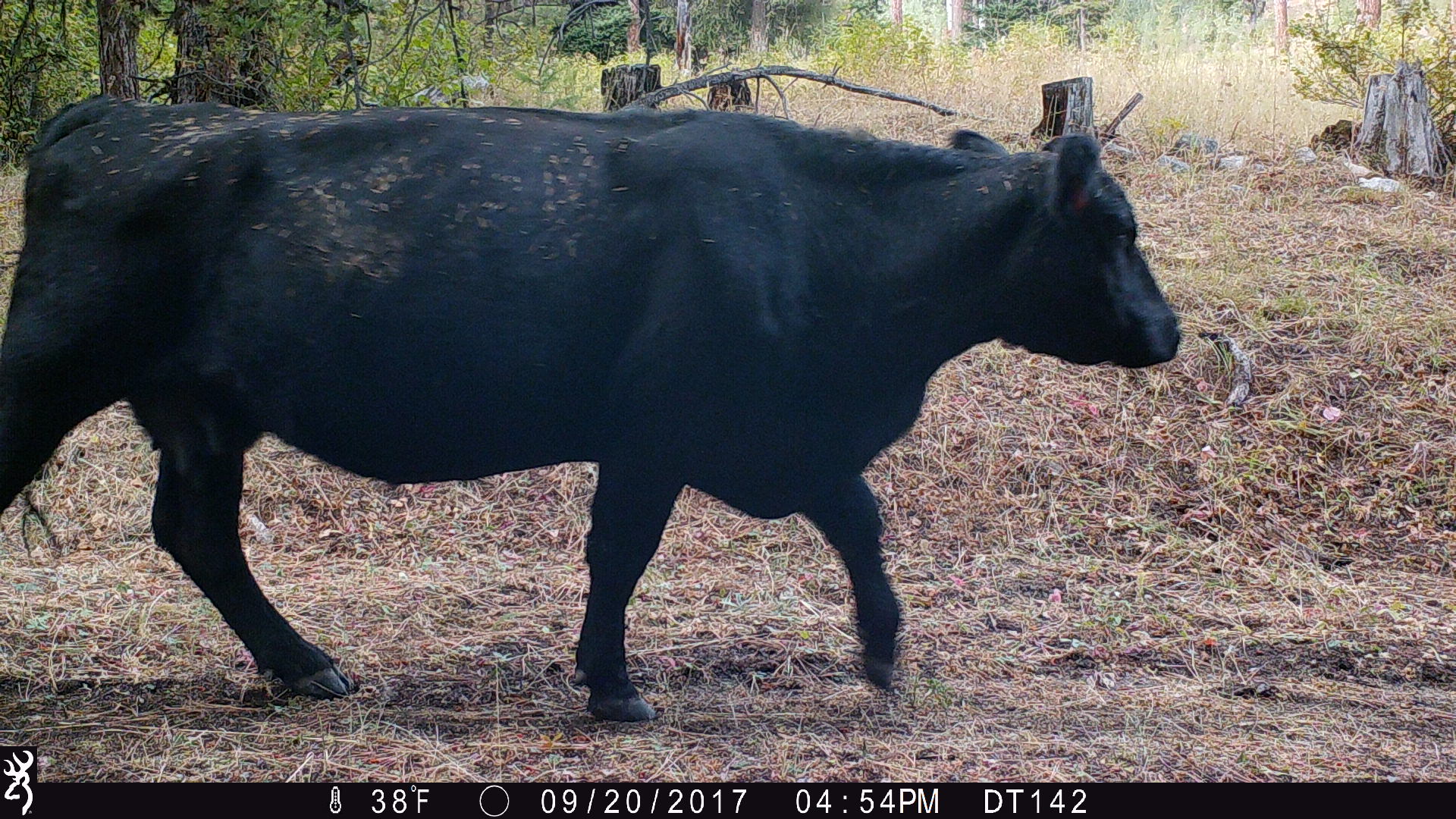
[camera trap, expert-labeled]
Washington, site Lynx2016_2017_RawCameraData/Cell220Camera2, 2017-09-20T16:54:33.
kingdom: Animalia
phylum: Chordata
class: Mammalia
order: Artiodactyla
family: Bovidae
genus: Bos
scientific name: Bos taurus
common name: domestic cattle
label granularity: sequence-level